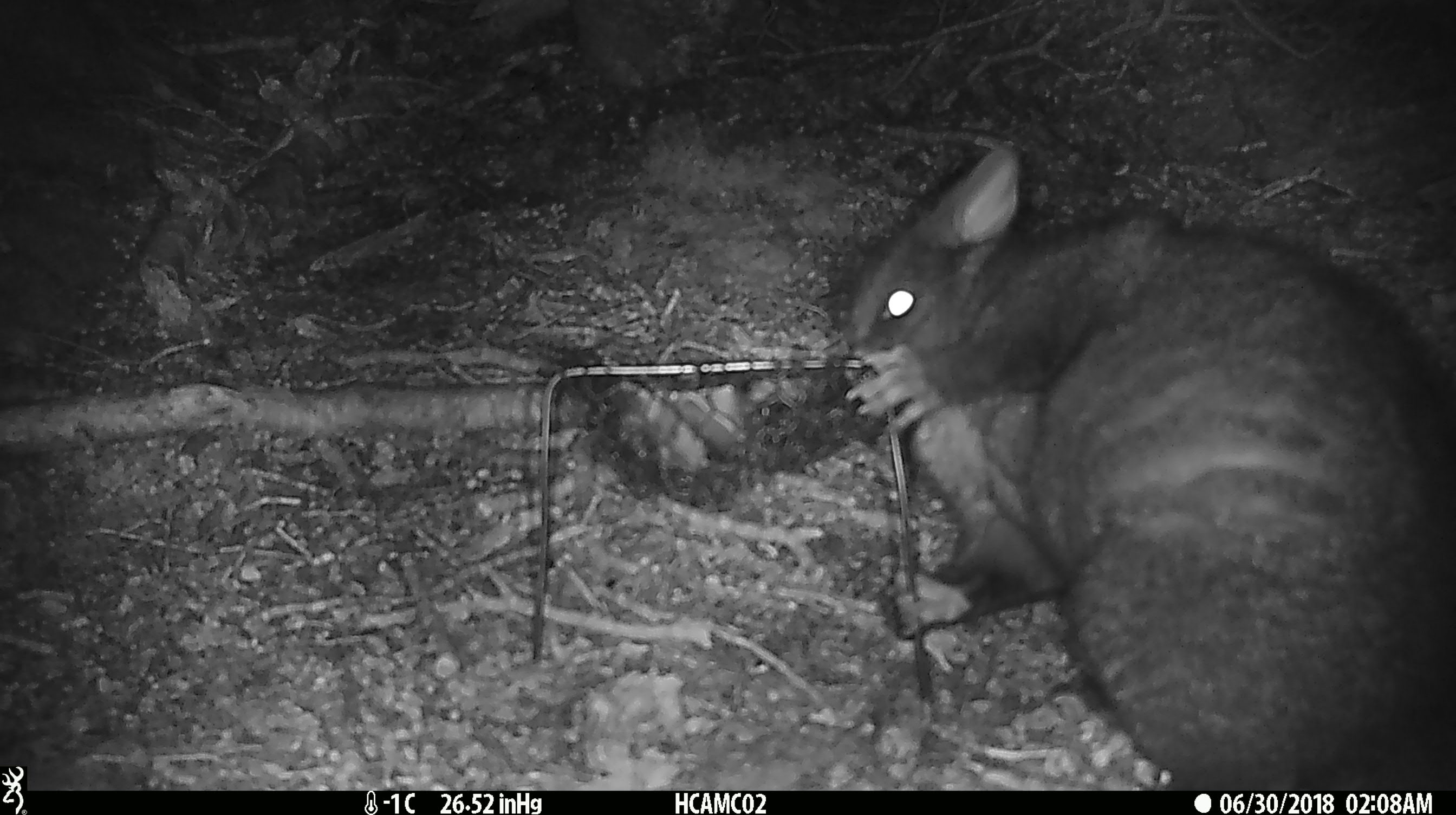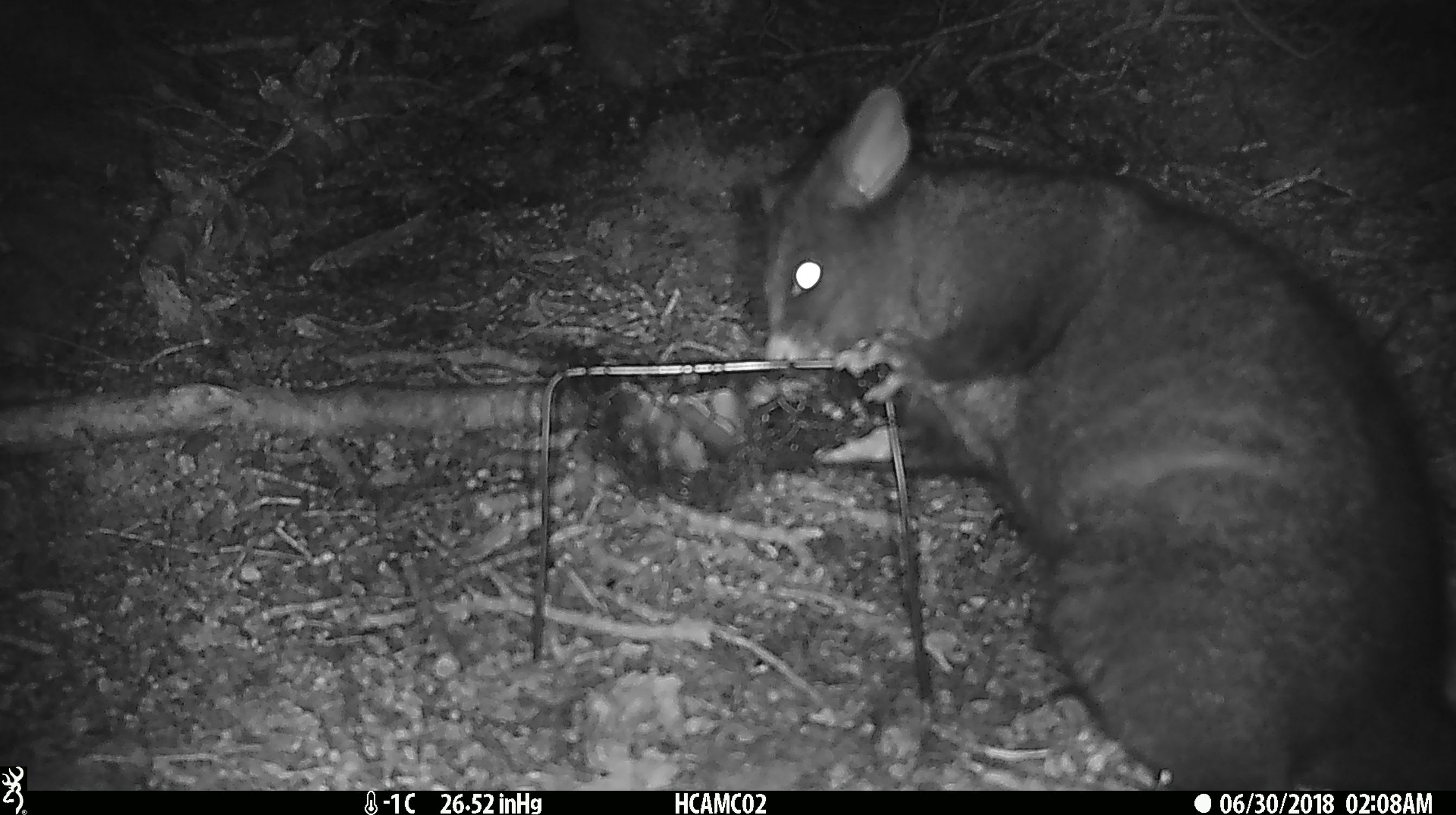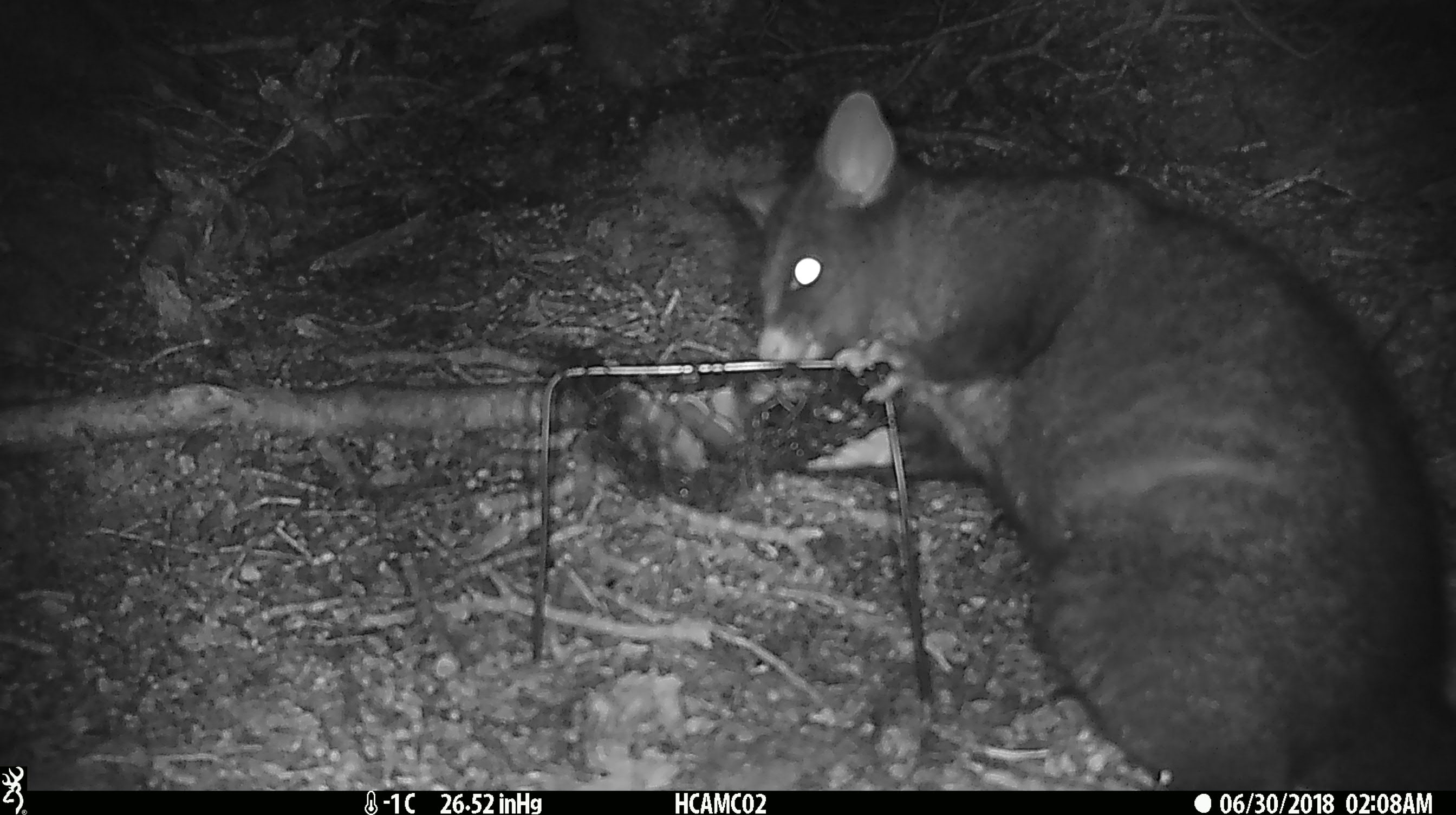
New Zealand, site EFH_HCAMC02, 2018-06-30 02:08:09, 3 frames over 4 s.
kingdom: Animalia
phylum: Chordata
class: Mammalia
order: Diprotodontia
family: Phalangeridae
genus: Trichosurus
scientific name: Trichosurus vulpecula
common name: common brushtail possum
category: possum